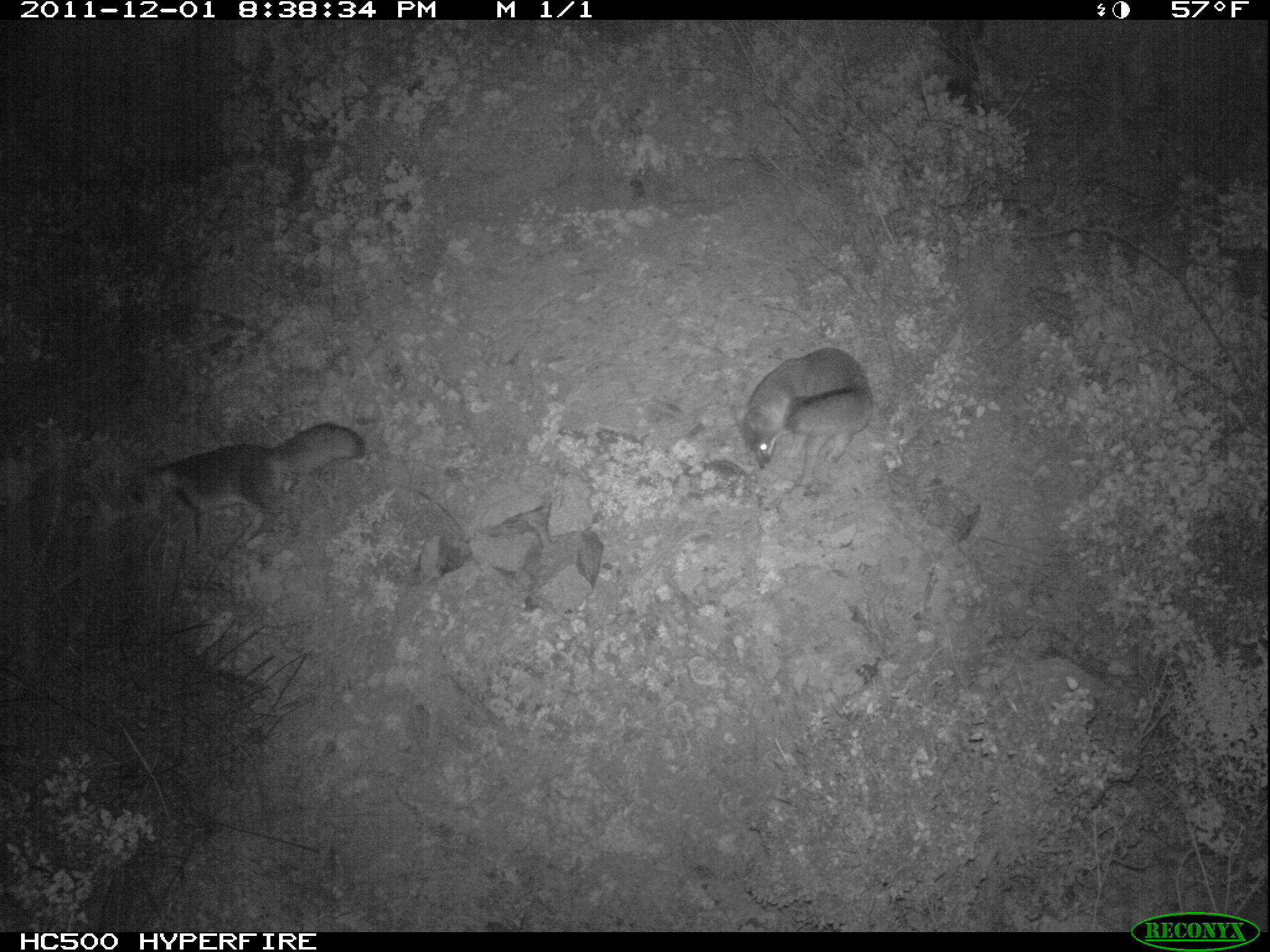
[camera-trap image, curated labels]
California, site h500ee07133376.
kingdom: Animalia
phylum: Chordata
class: Mammalia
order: Carnivora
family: Canidae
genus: Urocyon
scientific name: Urocyon littoralis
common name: island fox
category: fox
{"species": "fox (island fox) (Urocyon littoralis)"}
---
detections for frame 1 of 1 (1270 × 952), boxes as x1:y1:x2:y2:
fox: 123:423:366:553; 731:346:872:489